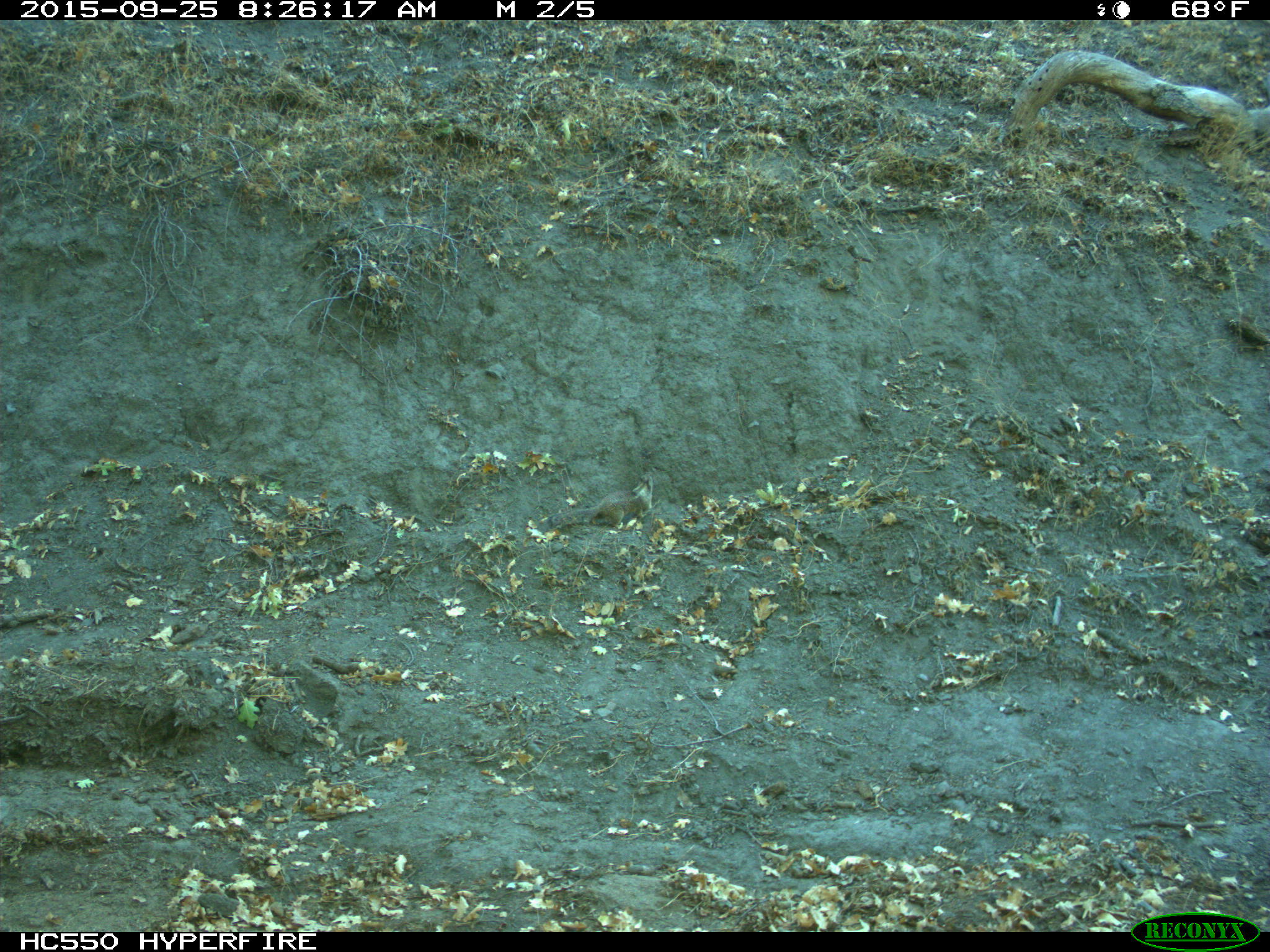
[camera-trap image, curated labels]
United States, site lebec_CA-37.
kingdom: Animalia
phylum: Chordata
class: Mammalia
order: Rodentia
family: Sciuridae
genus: Otospermophilus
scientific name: Otospermophilus beecheyi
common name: california ground squirrel